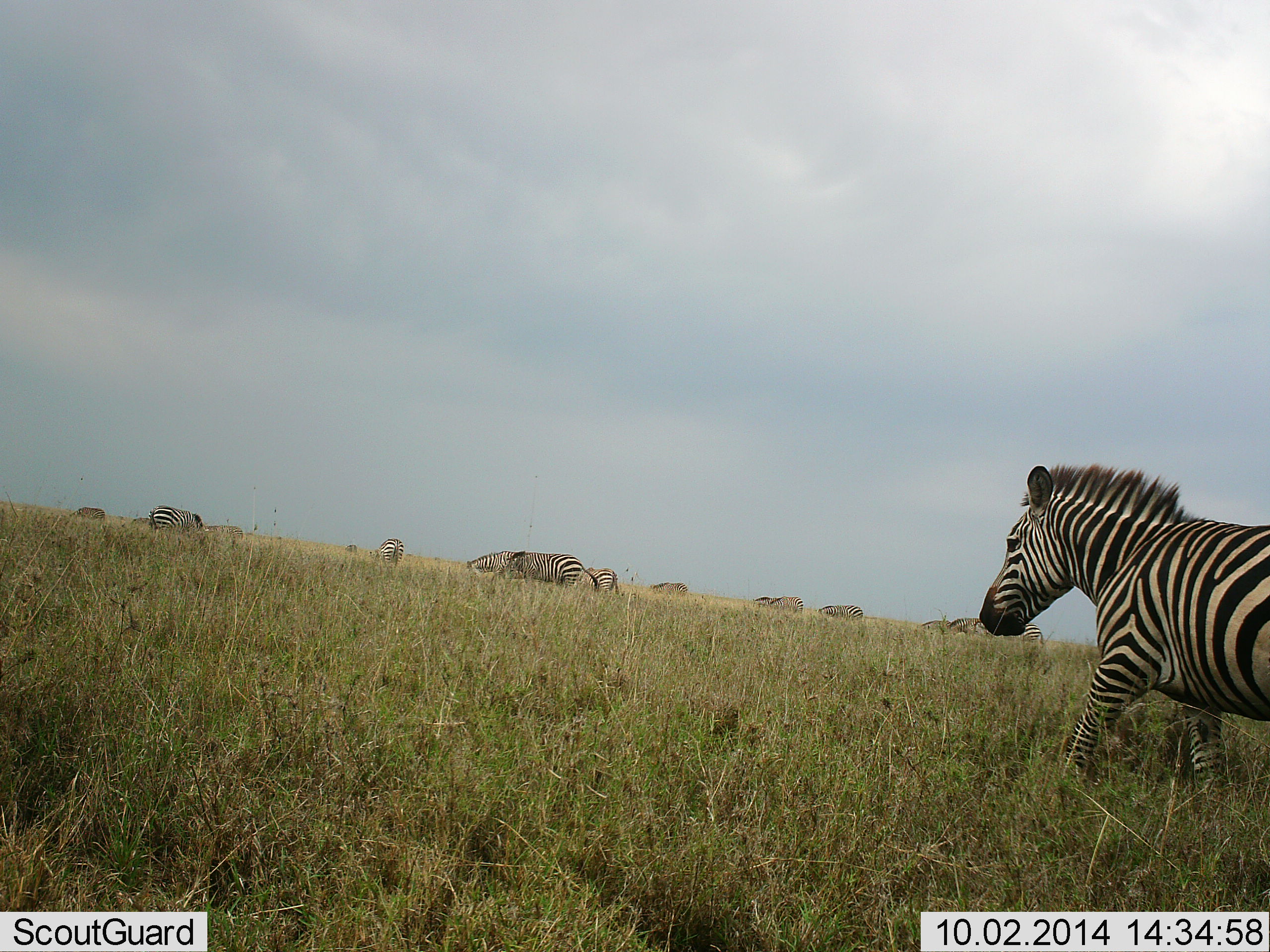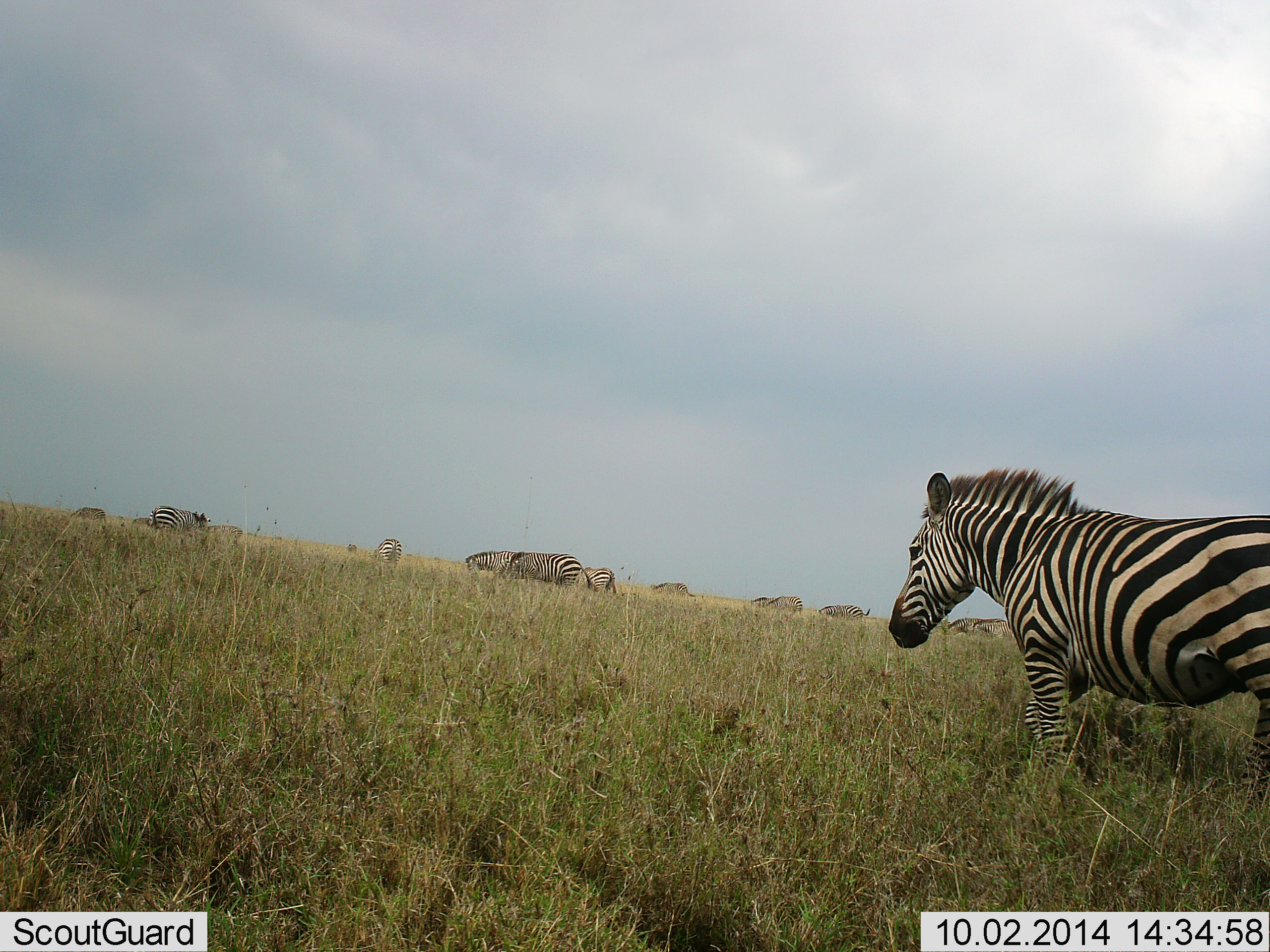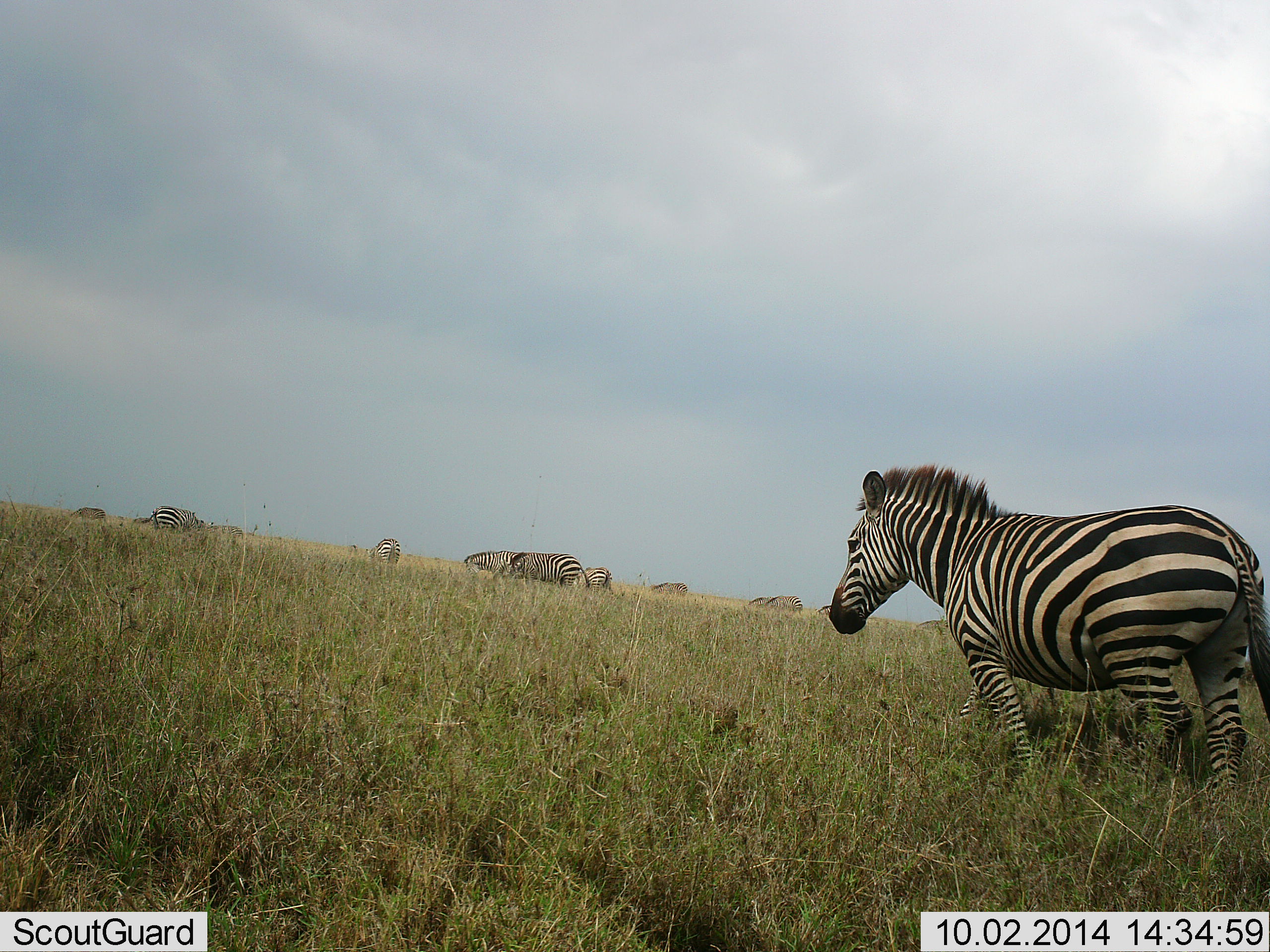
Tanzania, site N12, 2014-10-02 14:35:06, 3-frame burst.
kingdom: Animalia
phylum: Chordata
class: Mammalia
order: Perissodactyla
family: Equidae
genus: Equus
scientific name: Equus quagga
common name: plains zebra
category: zebra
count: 11-50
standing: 40%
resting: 0%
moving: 80%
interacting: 0%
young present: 0%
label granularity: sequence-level